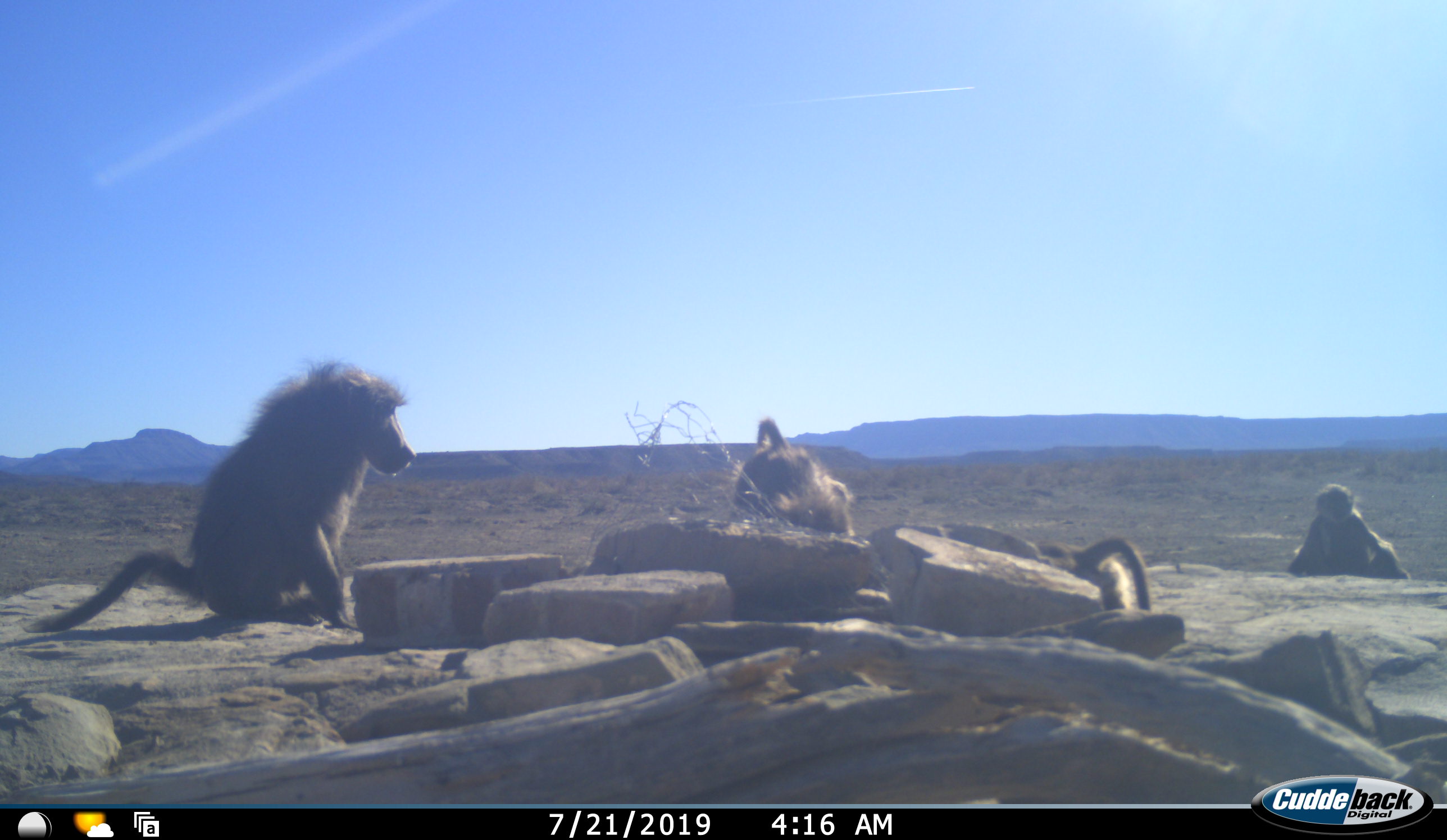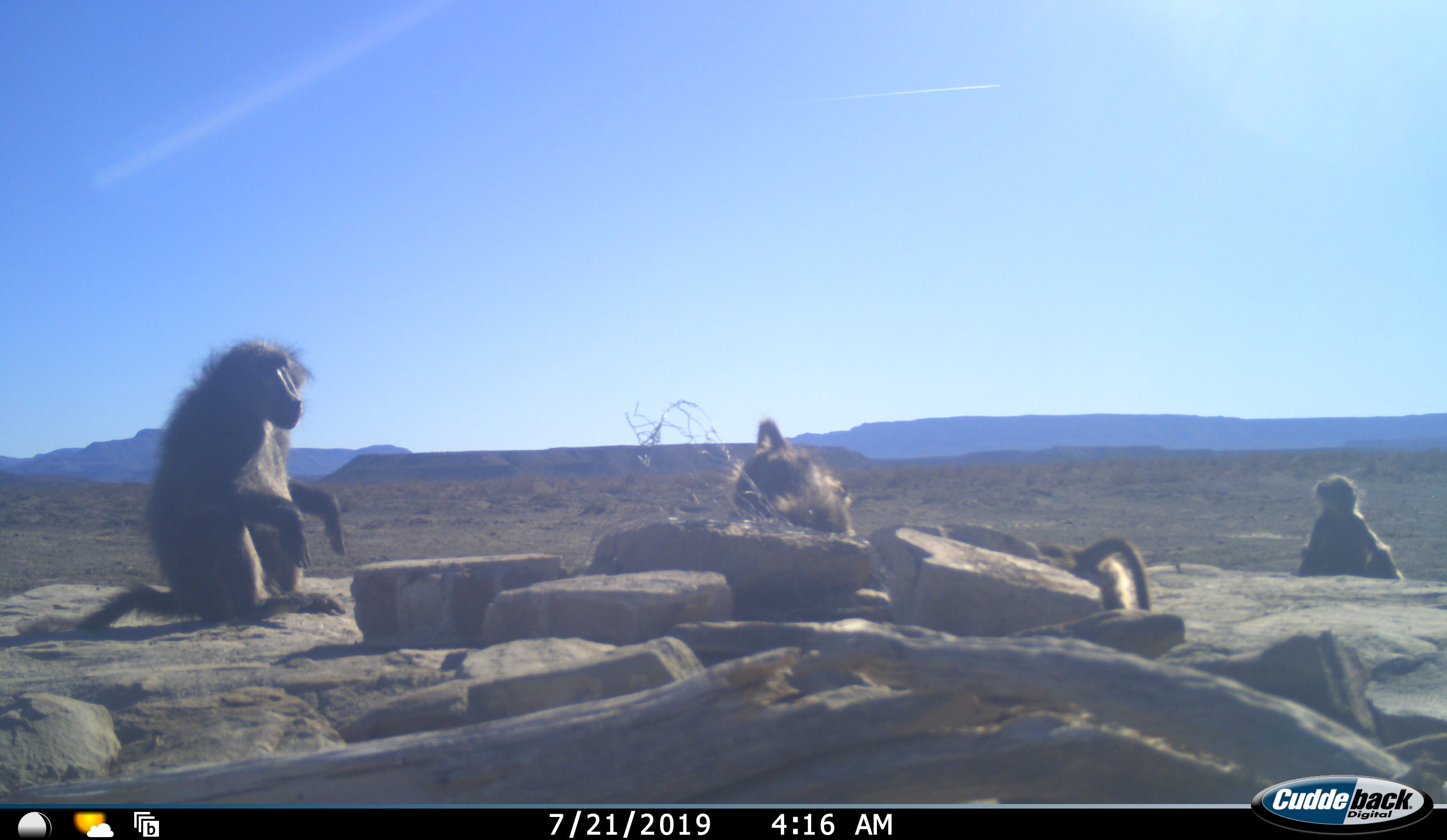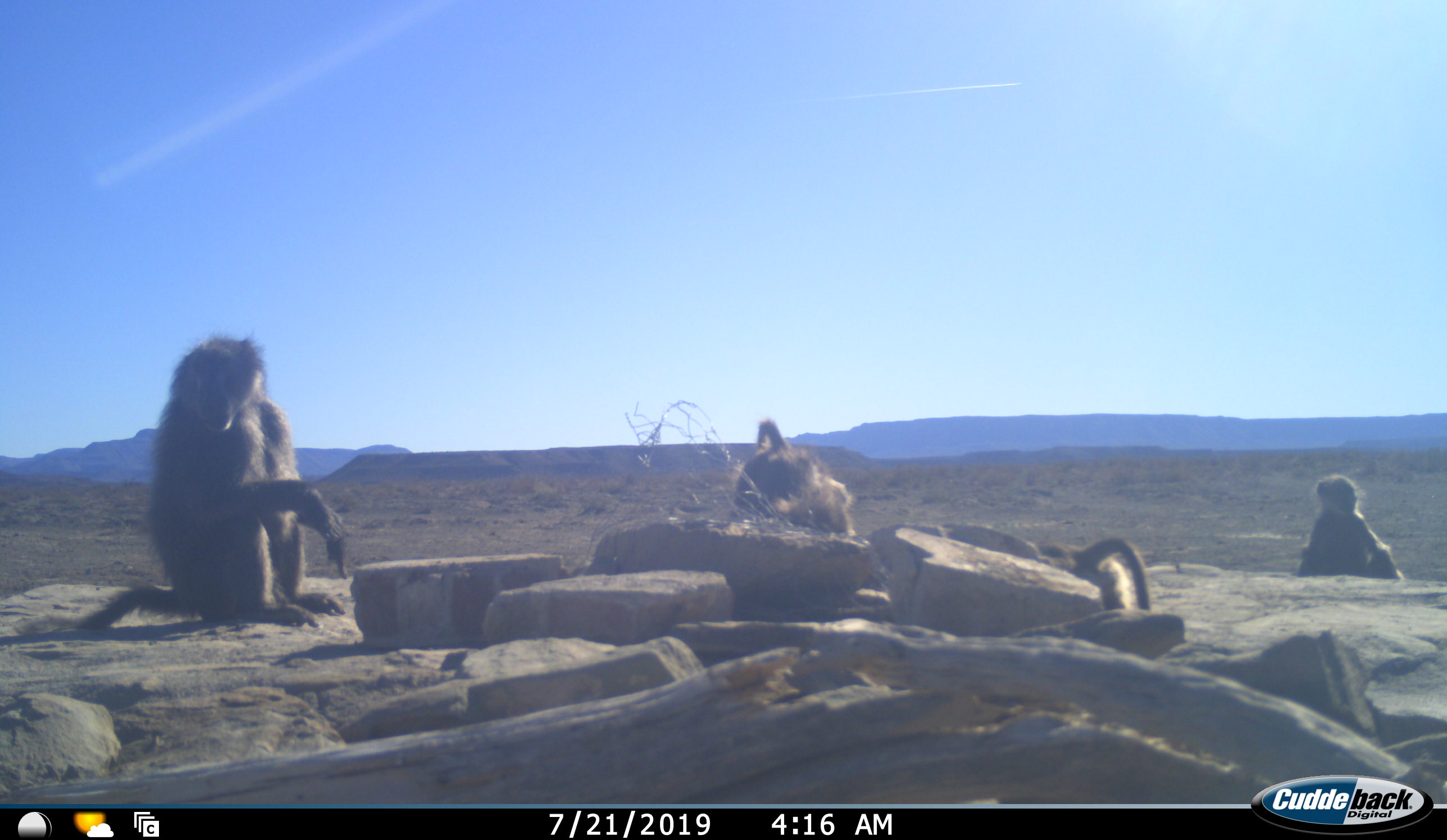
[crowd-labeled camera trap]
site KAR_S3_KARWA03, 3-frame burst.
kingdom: Animalia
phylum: Chordata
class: Mammalia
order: Primates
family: Cercopithecidae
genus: Papio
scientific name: Papio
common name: baboon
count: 4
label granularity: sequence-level